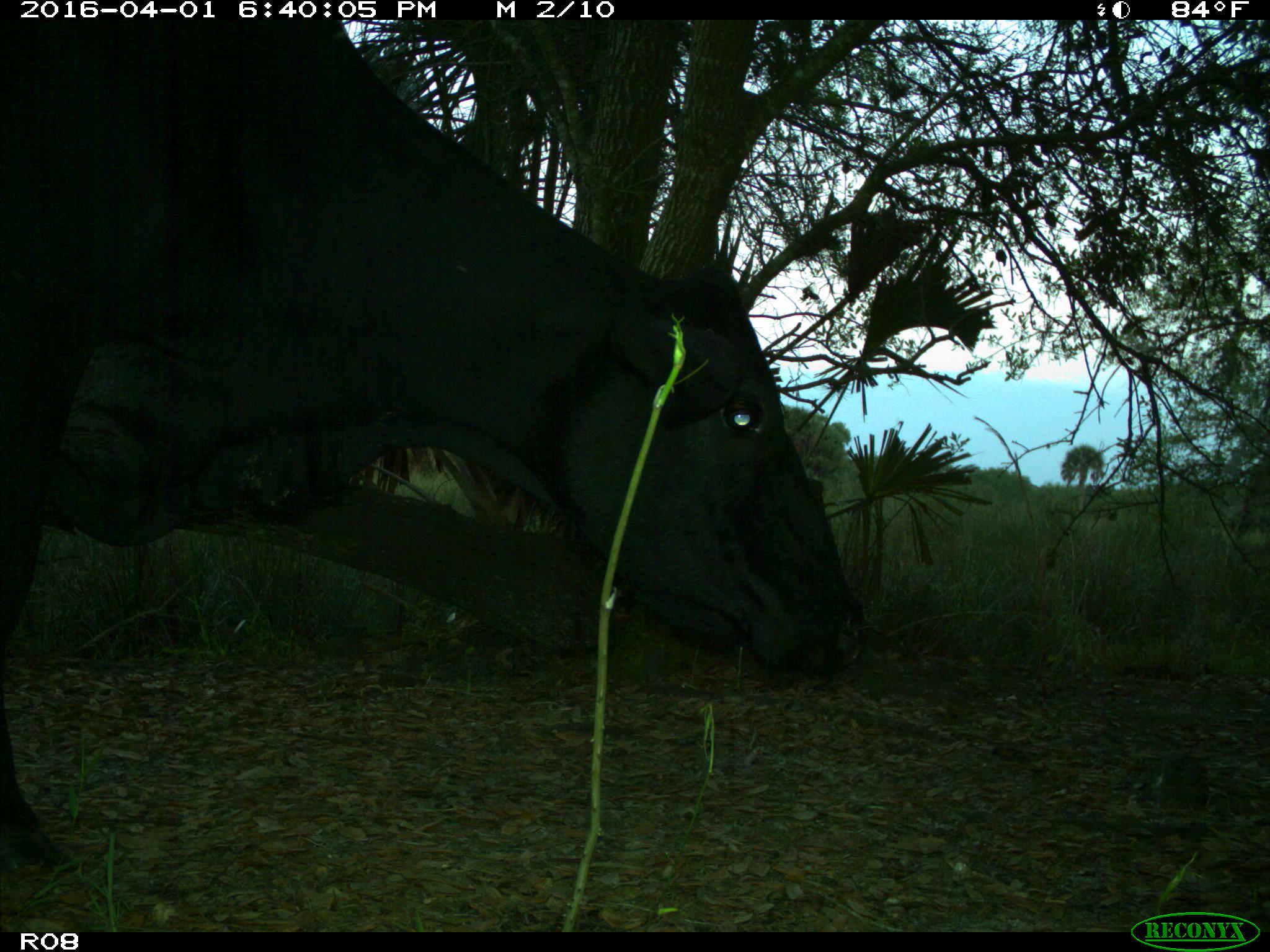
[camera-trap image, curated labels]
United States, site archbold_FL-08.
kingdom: Animalia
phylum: Chordata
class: Mammalia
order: Artiodactyla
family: Bovidae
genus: Bos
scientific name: Bos taurus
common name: domestic cow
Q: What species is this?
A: Bos taurus (domestic cow).